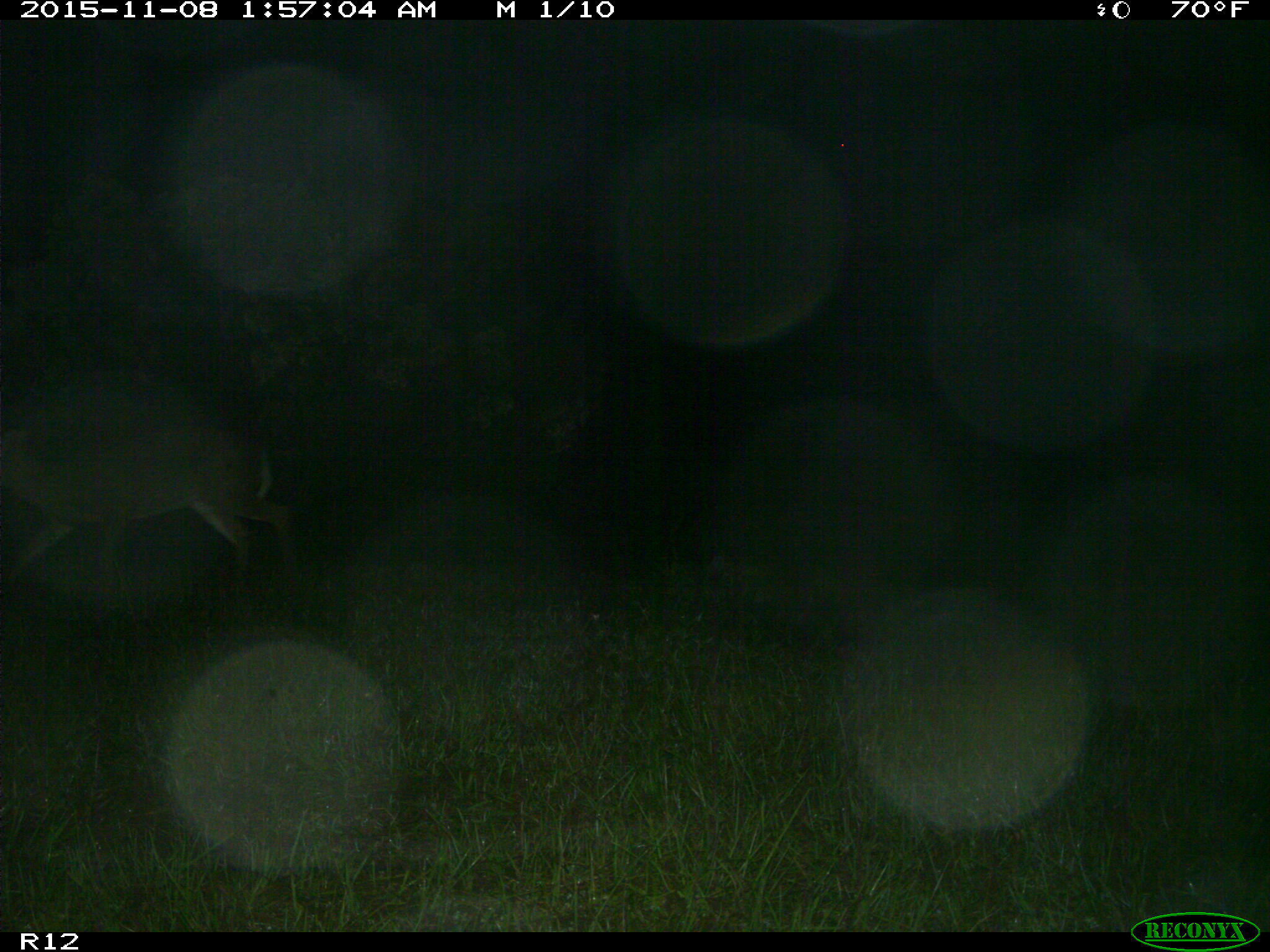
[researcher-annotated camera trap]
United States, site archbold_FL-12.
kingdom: Animalia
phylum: Chordata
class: Mammalia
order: Artiodactyla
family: Cervidae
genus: Odocoileus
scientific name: Odocoileus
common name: deer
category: unidentified deer